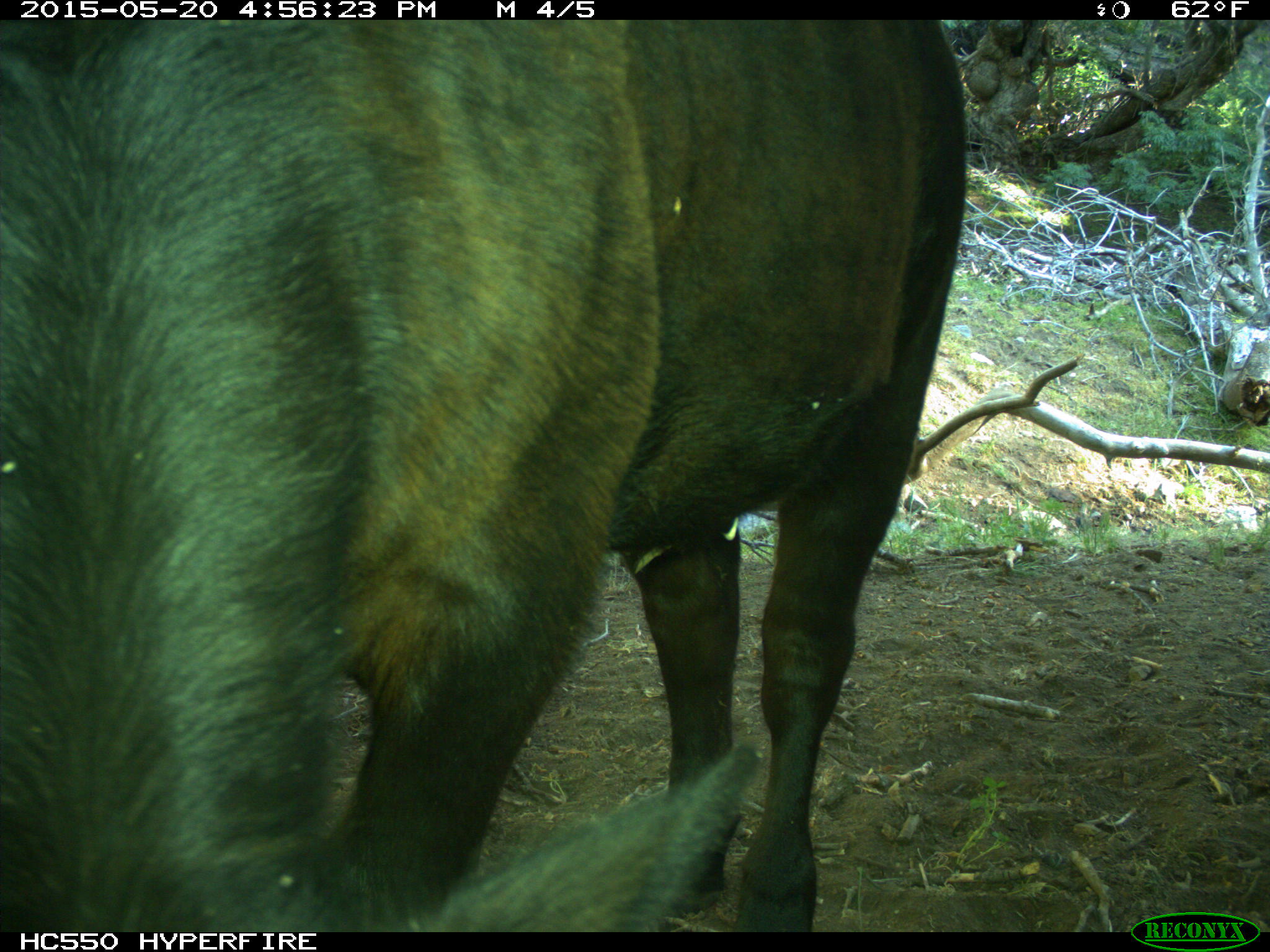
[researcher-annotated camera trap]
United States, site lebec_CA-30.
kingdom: Animalia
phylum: Chordata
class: Mammalia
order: Artiodactyla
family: Bovidae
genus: Bos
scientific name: Bos taurus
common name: domestic cow